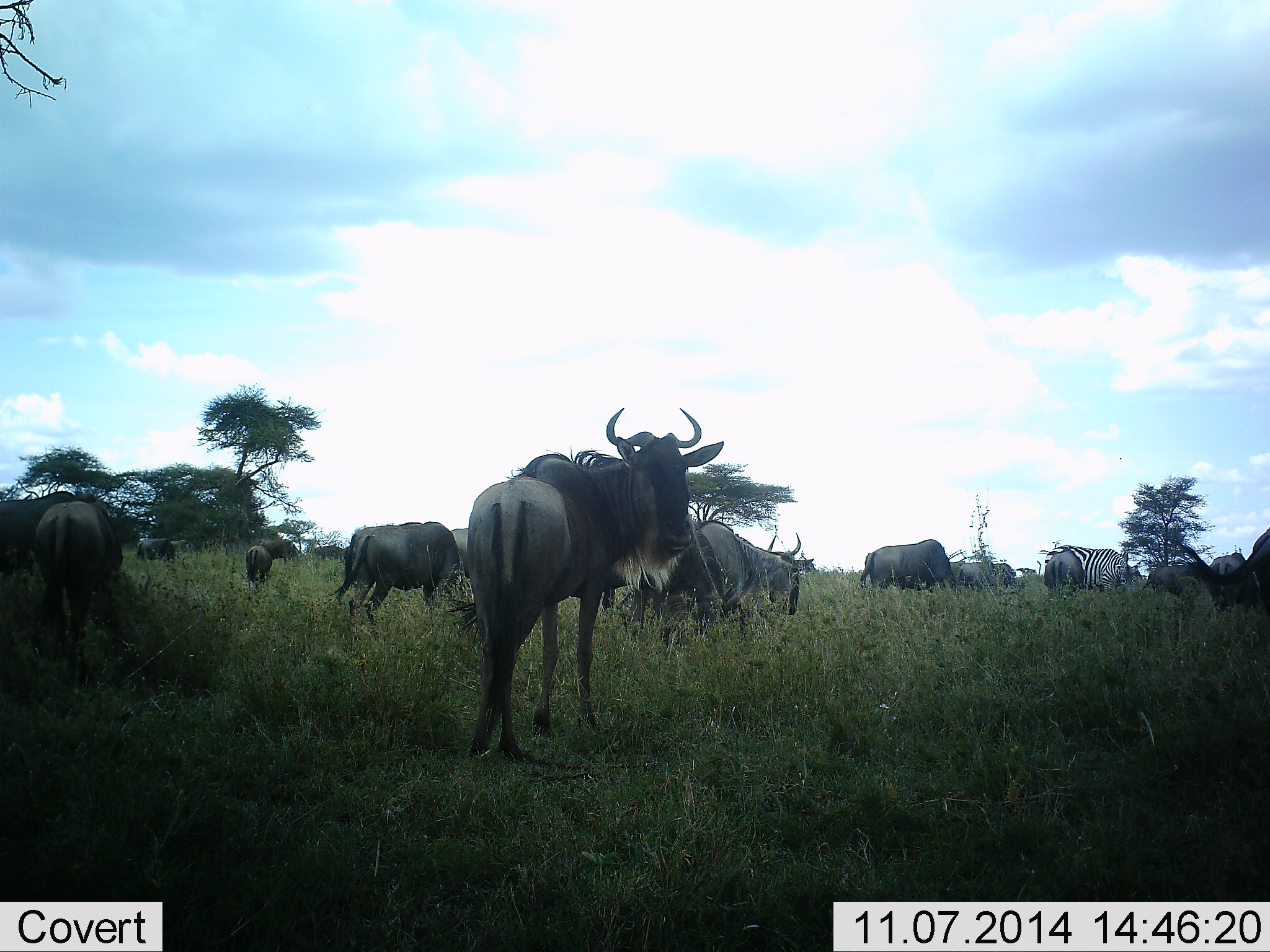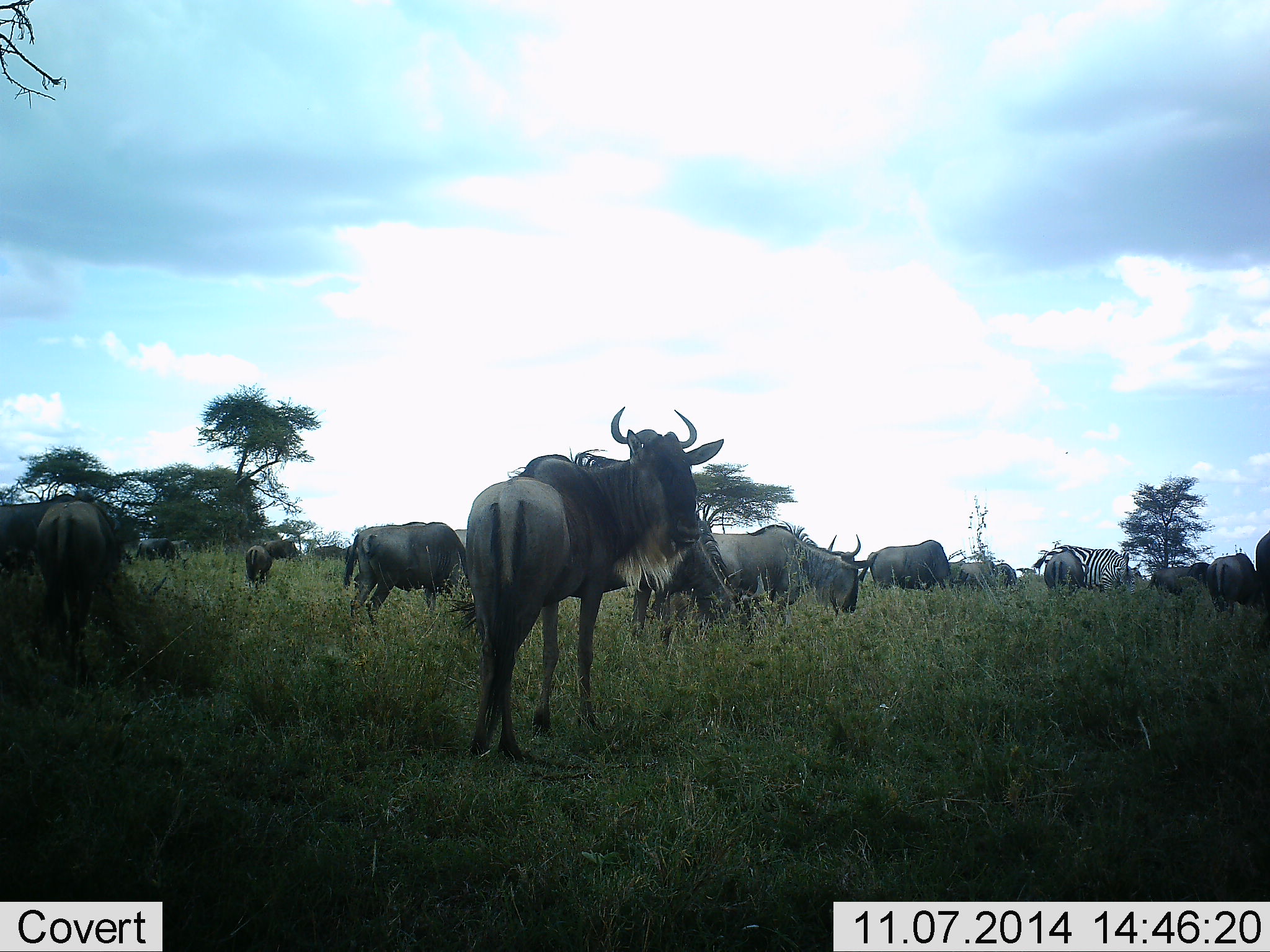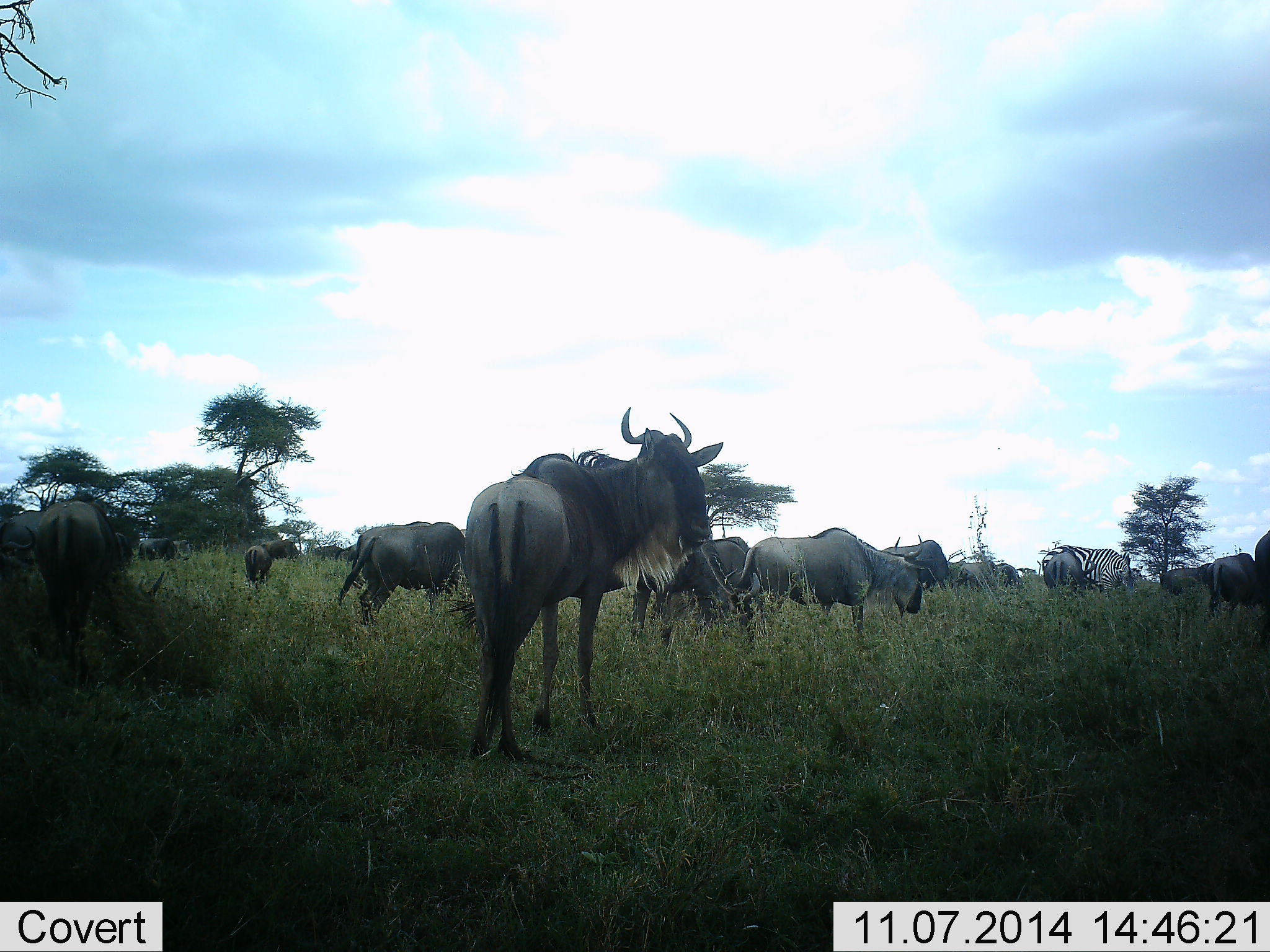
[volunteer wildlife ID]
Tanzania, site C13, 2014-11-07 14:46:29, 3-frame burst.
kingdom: Animalia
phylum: Chordata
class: Mammalia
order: Artiodactyla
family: Bovidae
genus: Connochaetes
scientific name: Connochaetes taurinus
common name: blue wildebeest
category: wildebeest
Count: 11-50.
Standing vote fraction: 92%.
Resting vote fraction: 0%.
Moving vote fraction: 50%.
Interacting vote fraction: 0%.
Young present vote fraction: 0%.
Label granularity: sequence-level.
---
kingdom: Animalia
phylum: Chordata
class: Mammalia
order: Perissodactyla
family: Equidae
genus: Equus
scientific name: Equus quagga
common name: plains zebra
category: zebra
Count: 1.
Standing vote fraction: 60%.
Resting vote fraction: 0%.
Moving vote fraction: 10%.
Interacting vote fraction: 10%.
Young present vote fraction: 0%.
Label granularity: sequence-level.